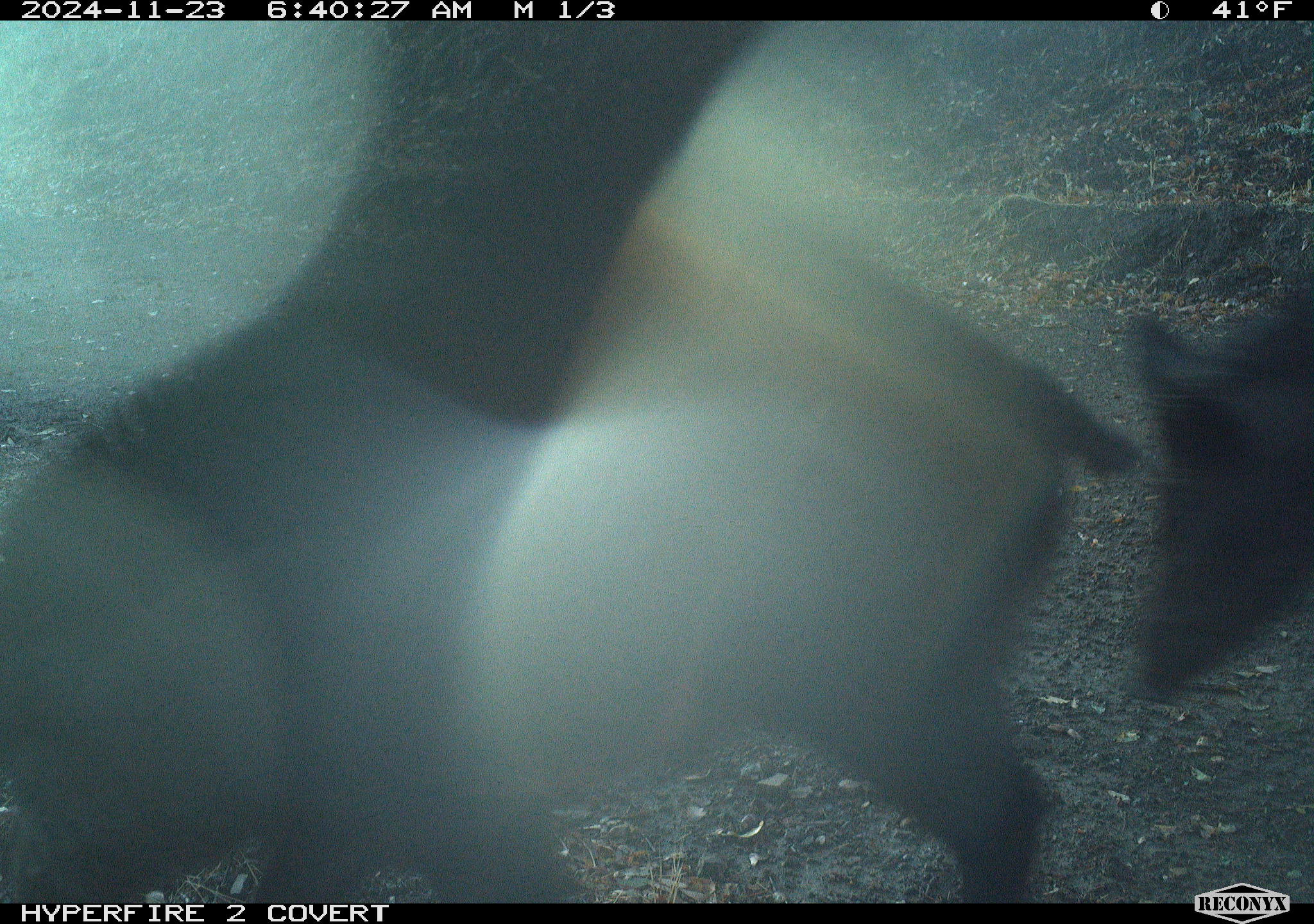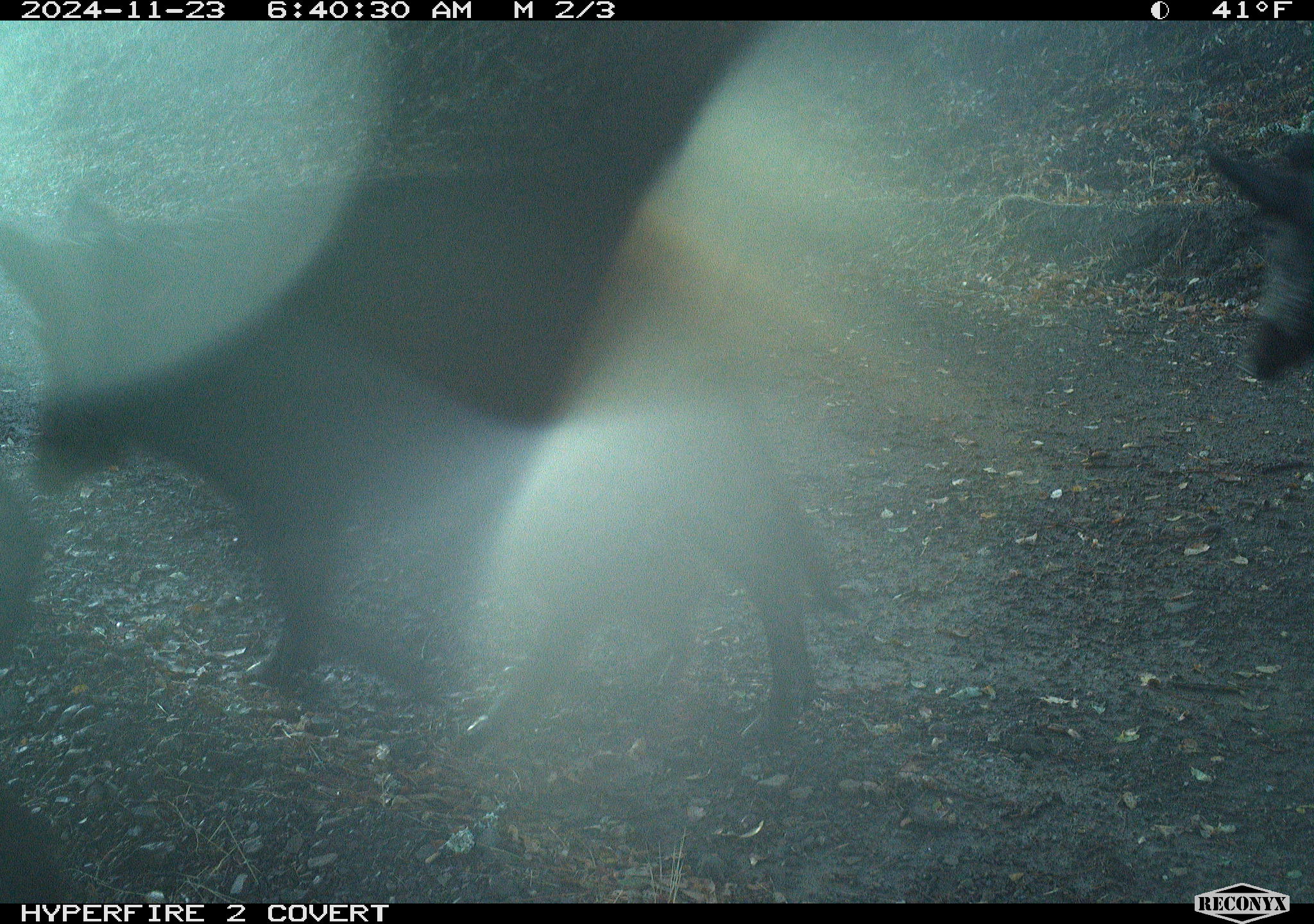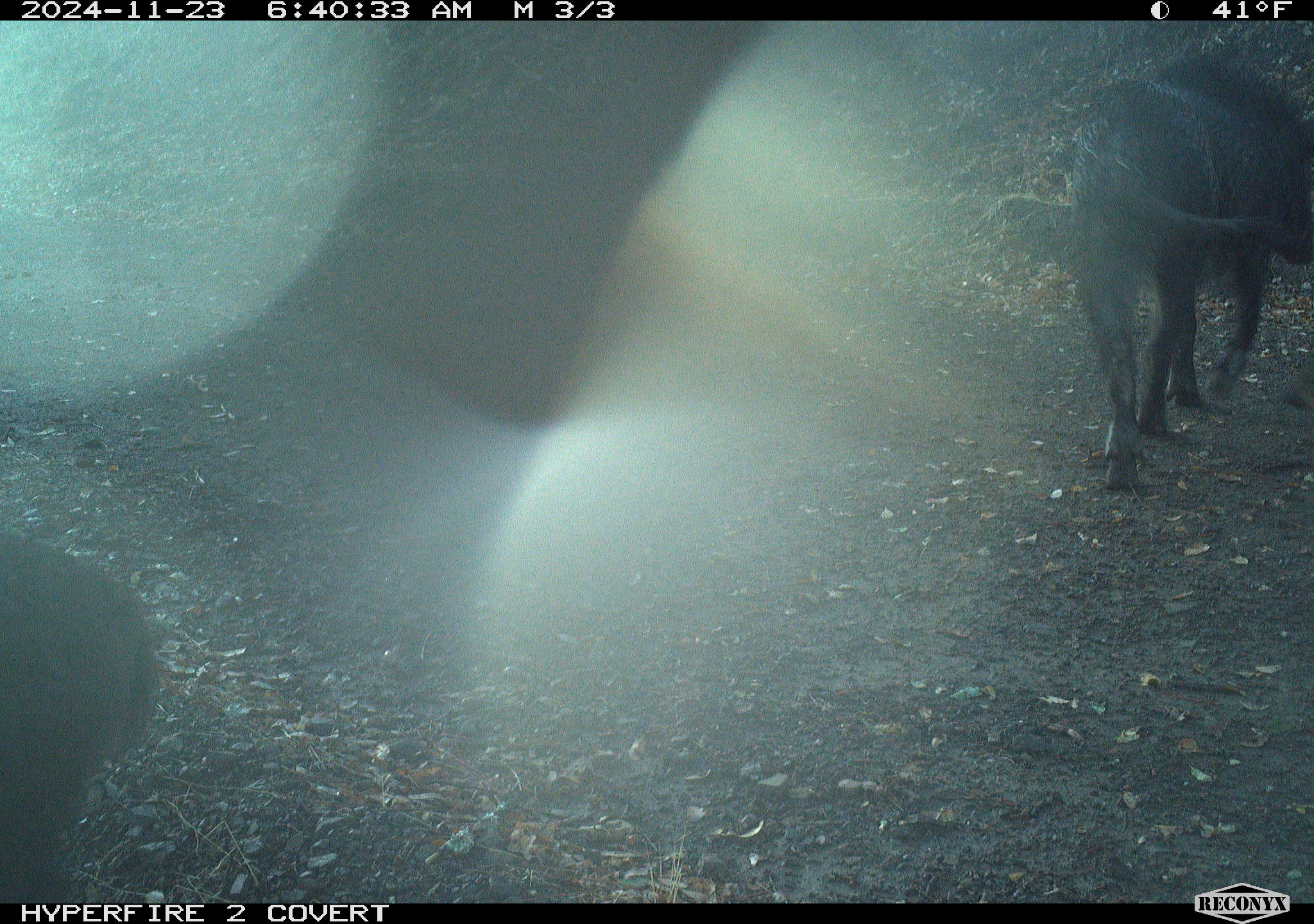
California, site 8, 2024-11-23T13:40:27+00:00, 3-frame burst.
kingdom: Animalia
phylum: Chordata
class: Mammalia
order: Artiodactyla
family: Suidae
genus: Sus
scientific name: Sus scrofa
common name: wild boar